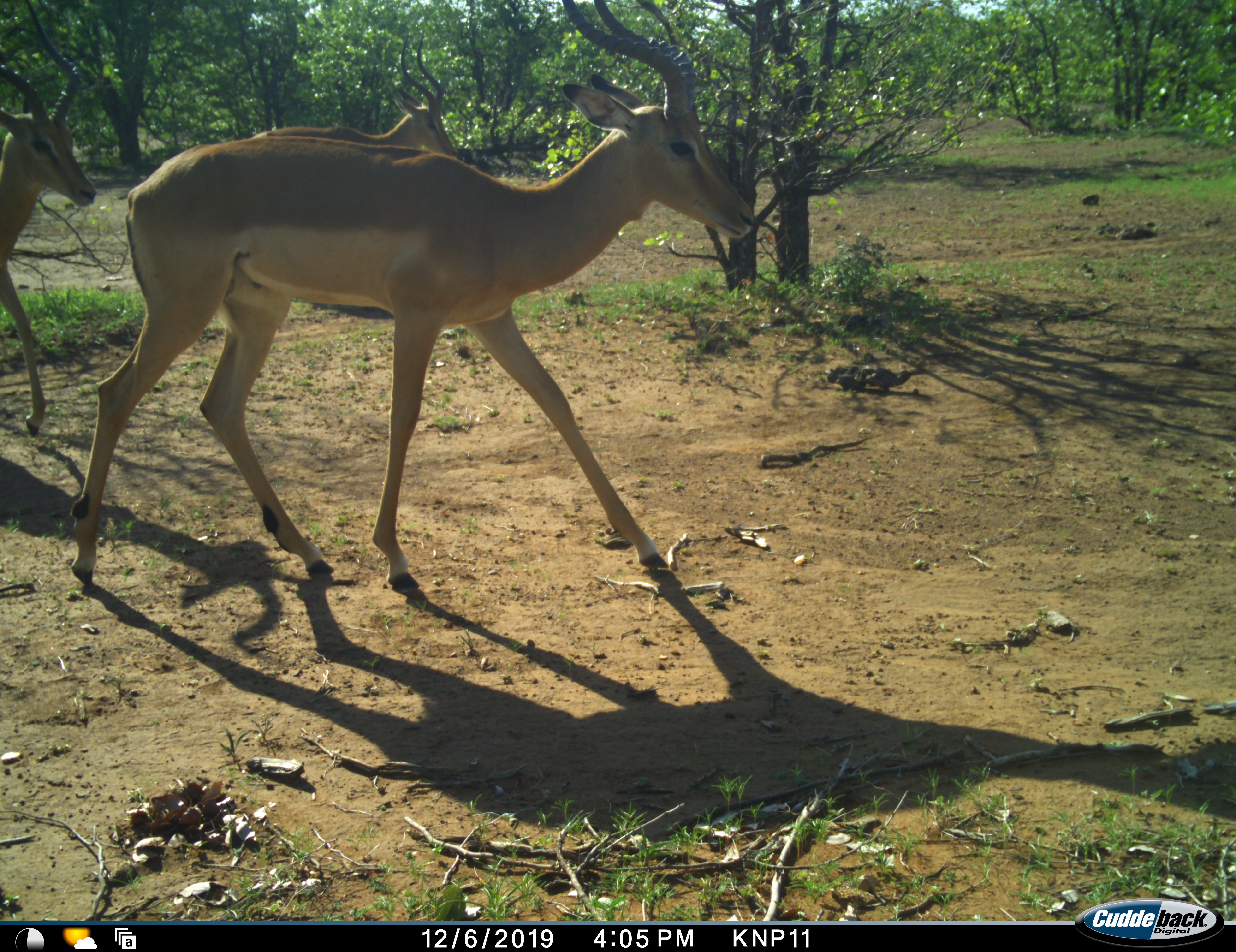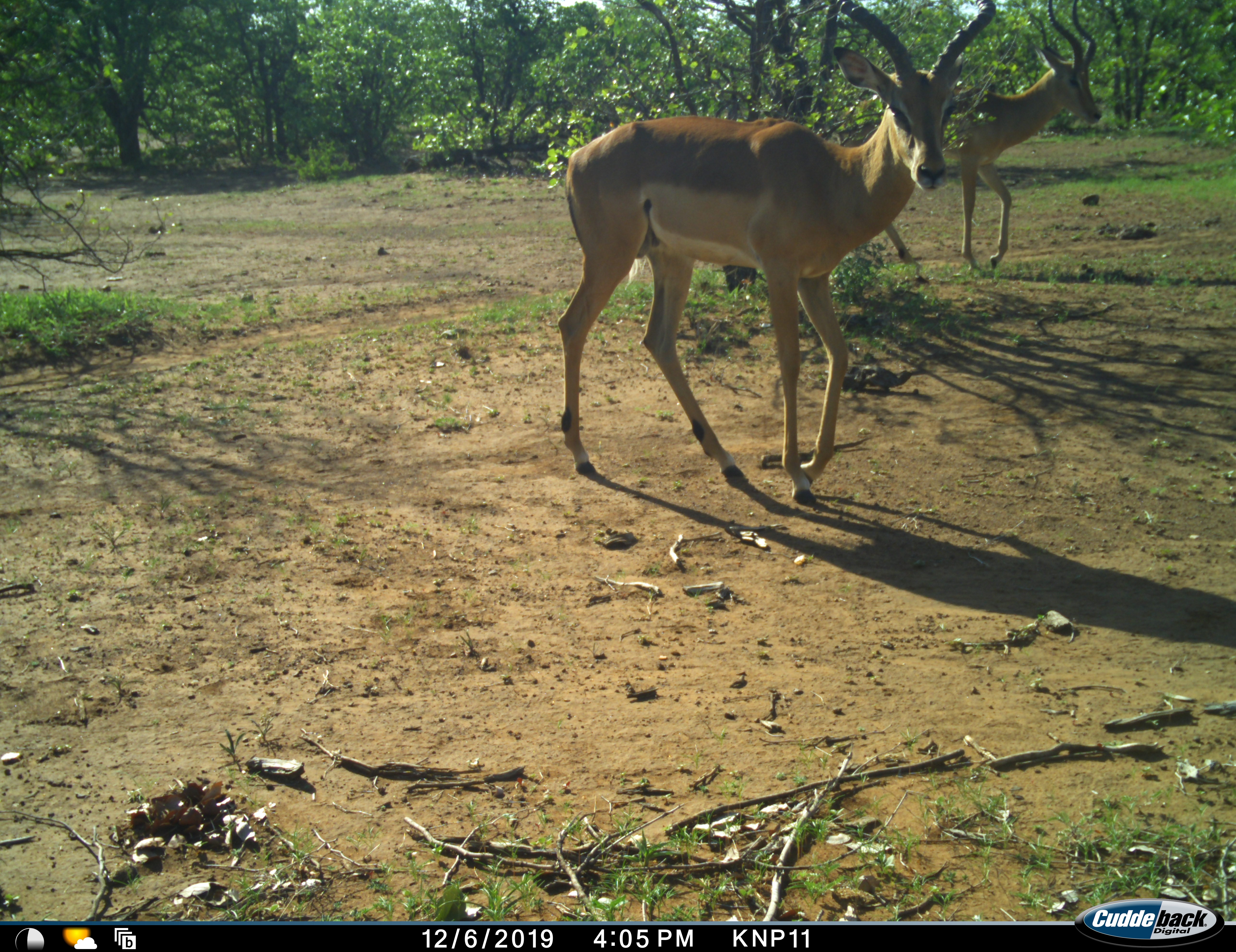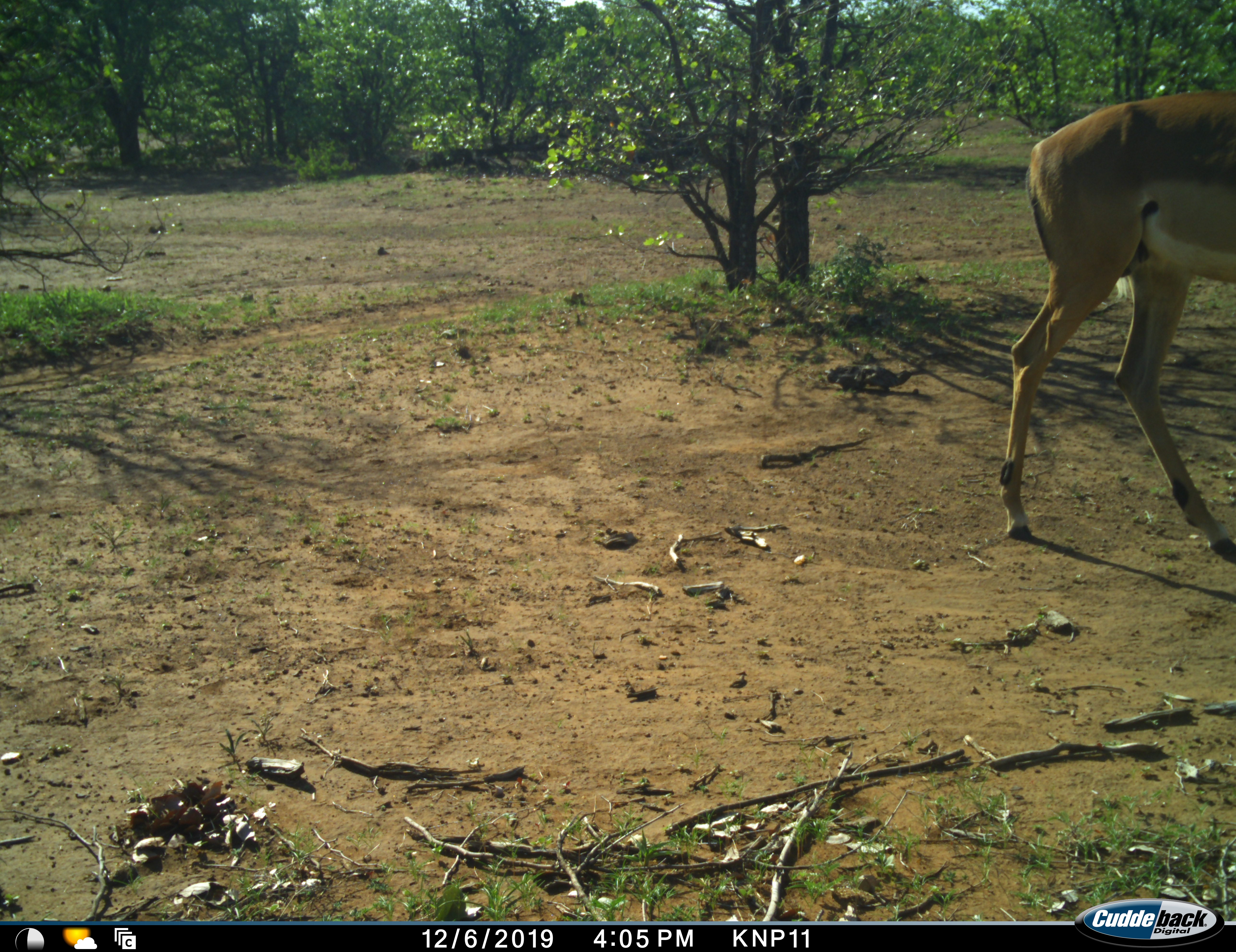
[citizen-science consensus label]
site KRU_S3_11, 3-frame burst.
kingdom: Animalia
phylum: Chordata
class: Mammalia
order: Artiodactyla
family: Bovidae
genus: Aepyceros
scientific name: Aepyceros melampus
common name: impala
Impala (Aepyceros melampus), count 3. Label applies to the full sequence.